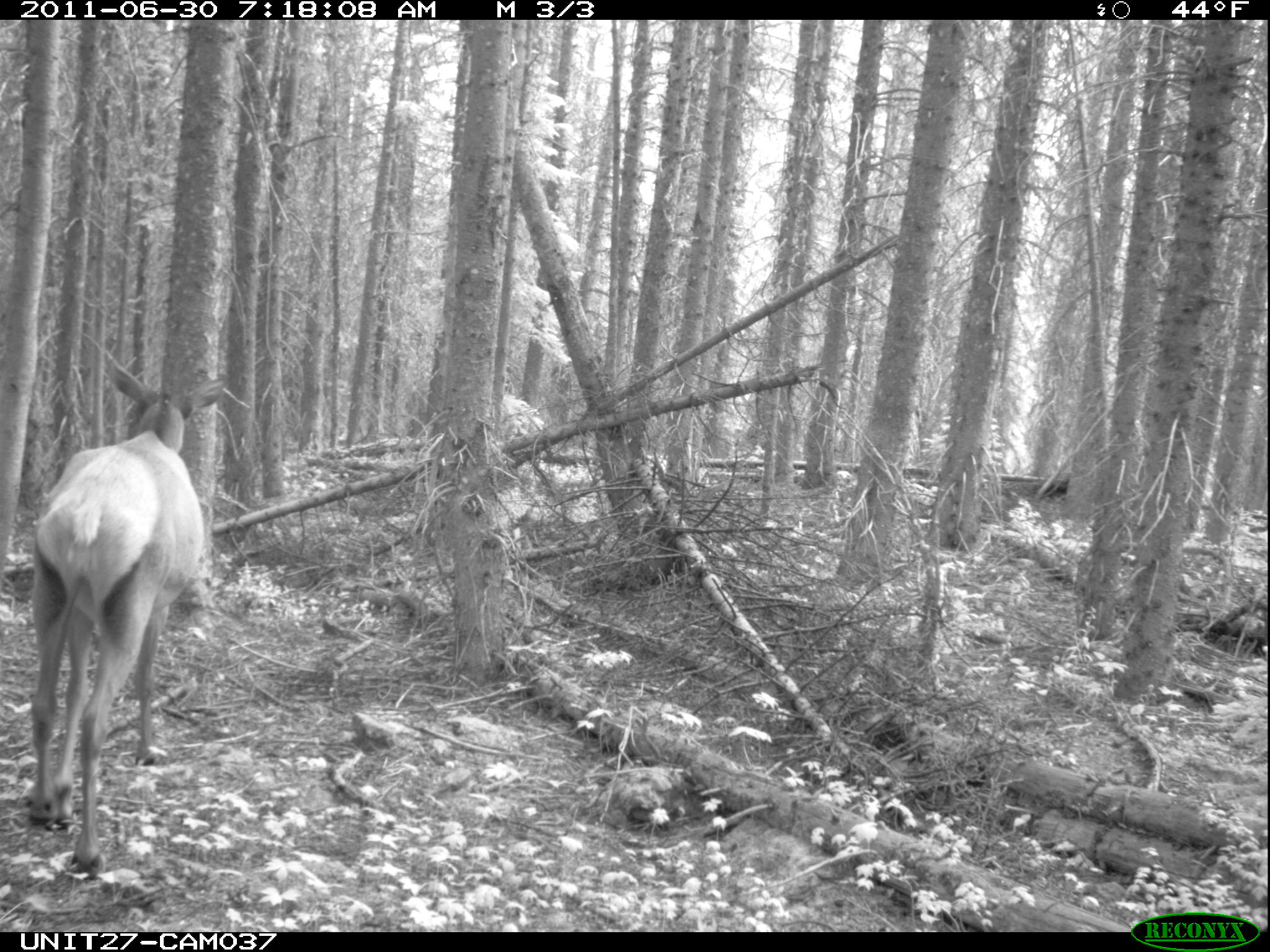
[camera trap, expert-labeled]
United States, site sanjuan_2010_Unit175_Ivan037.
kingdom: Animalia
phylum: Chordata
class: Mammalia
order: Artiodactyla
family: Cervidae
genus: Cervus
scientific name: Cervus elaphus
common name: red deer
Cervus elaphus (red deer).